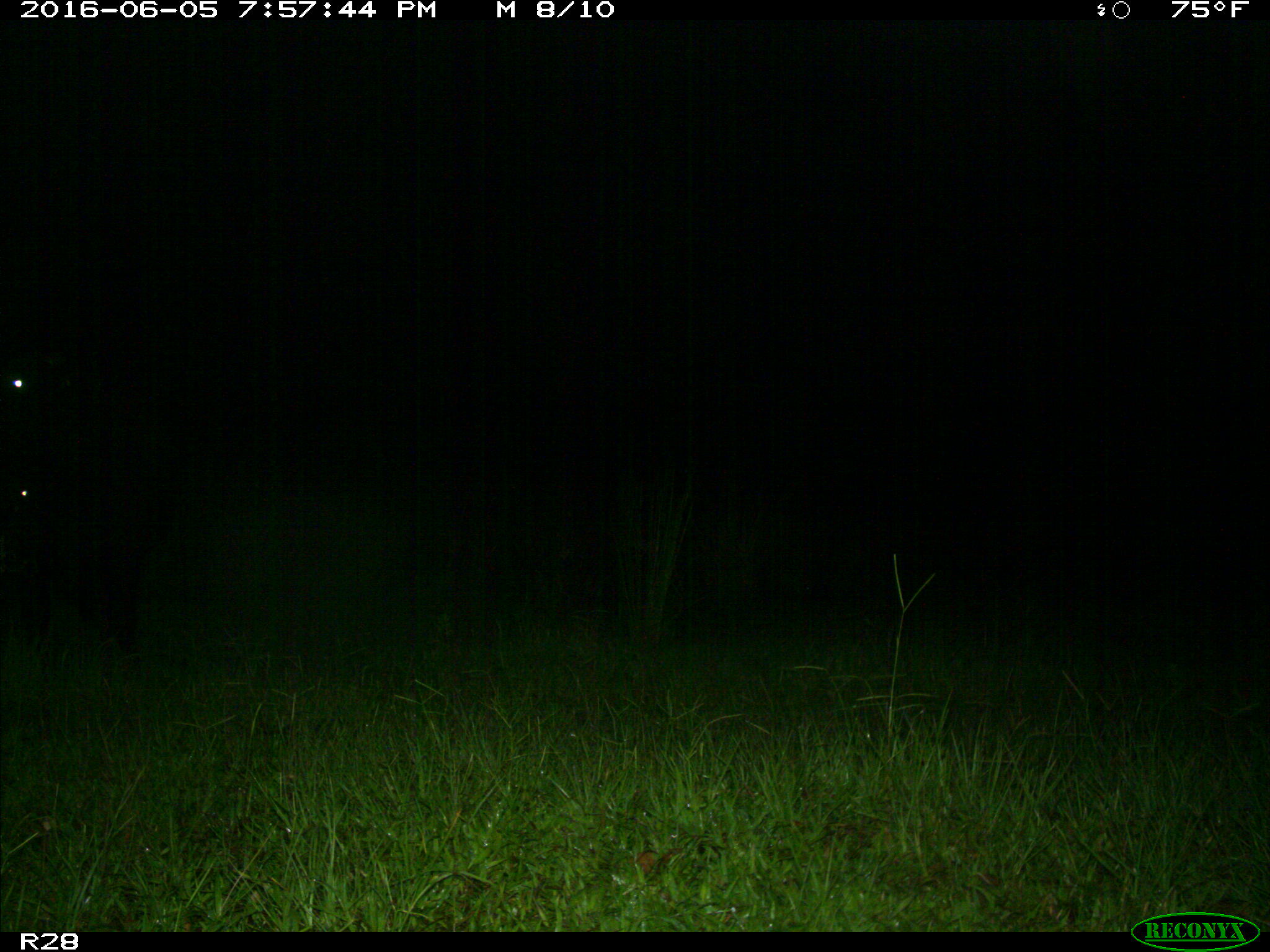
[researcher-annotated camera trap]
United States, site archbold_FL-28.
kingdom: Animalia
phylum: Chordata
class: Mammalia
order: Artiodactyla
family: Bovidae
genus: Bos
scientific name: Bos taurus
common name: domestic cow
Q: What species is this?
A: Bos taurus (domestic cow).